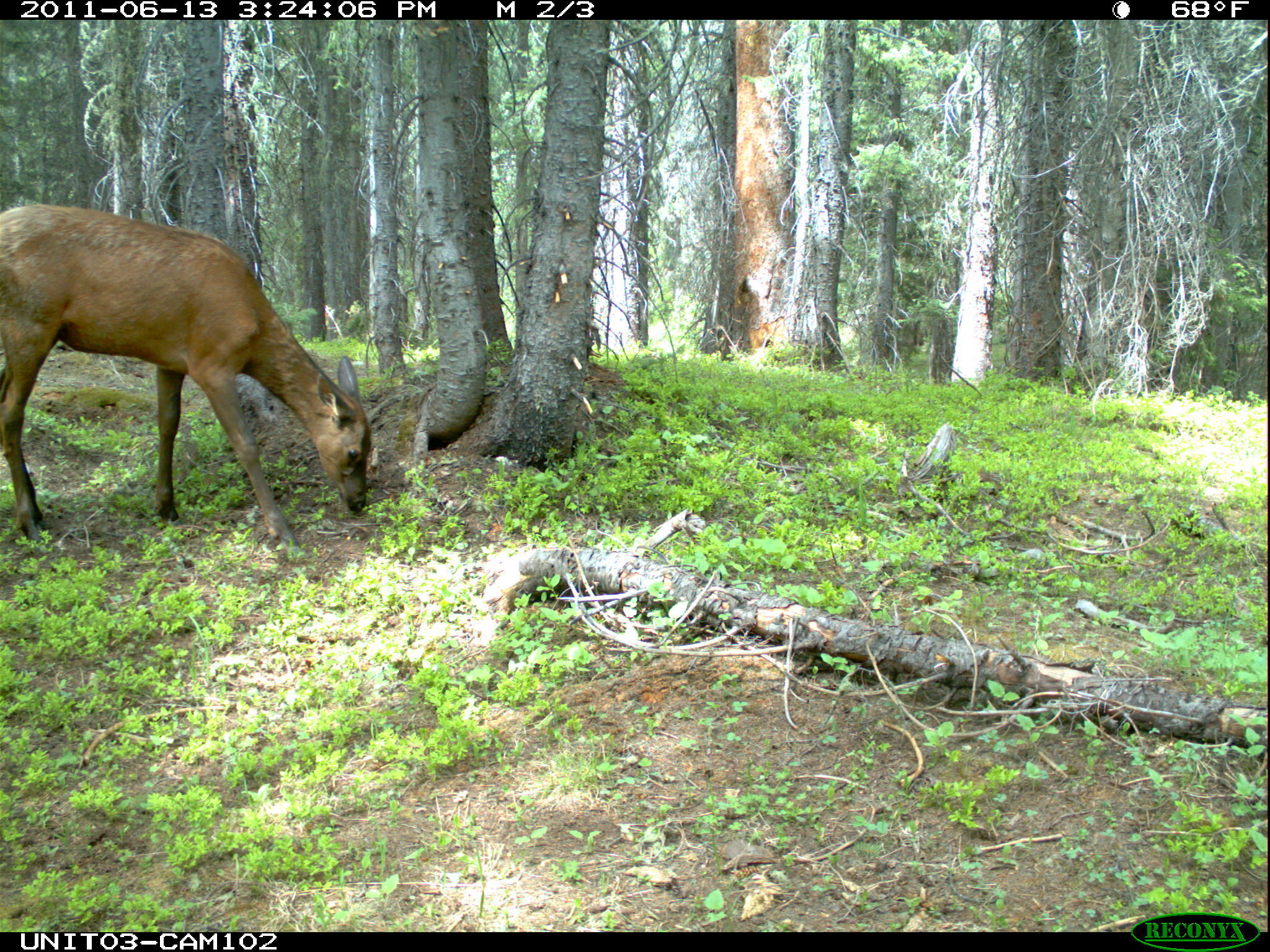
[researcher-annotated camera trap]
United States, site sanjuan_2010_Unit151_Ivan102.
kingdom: Animalia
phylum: Chordata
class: Mammalia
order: Artiodactyla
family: Cervidae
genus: Cervus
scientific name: Cervus elaphus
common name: red deer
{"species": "Cervus elaphus (red deer)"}